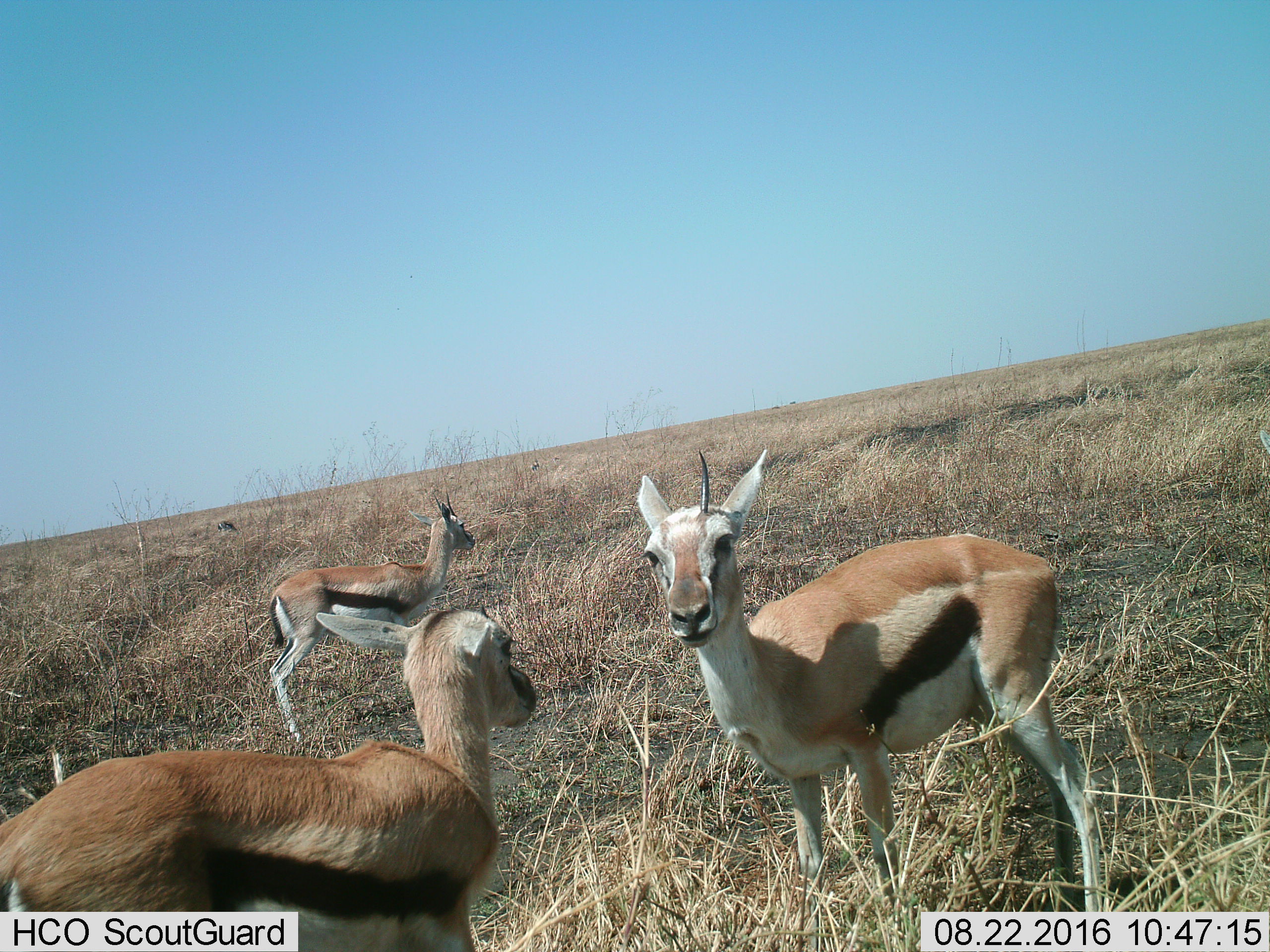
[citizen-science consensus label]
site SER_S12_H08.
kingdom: Animalia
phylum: Chordata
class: Mammalia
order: Artiodactyla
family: Bovidae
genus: Eudorcas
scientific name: Eudorcas thomsonii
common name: thomson's gazelle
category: gazellethomsons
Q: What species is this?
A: Gazellethomsons (thomson's gazelle) (Eudorcas thomsonii).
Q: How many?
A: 3.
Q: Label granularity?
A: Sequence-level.